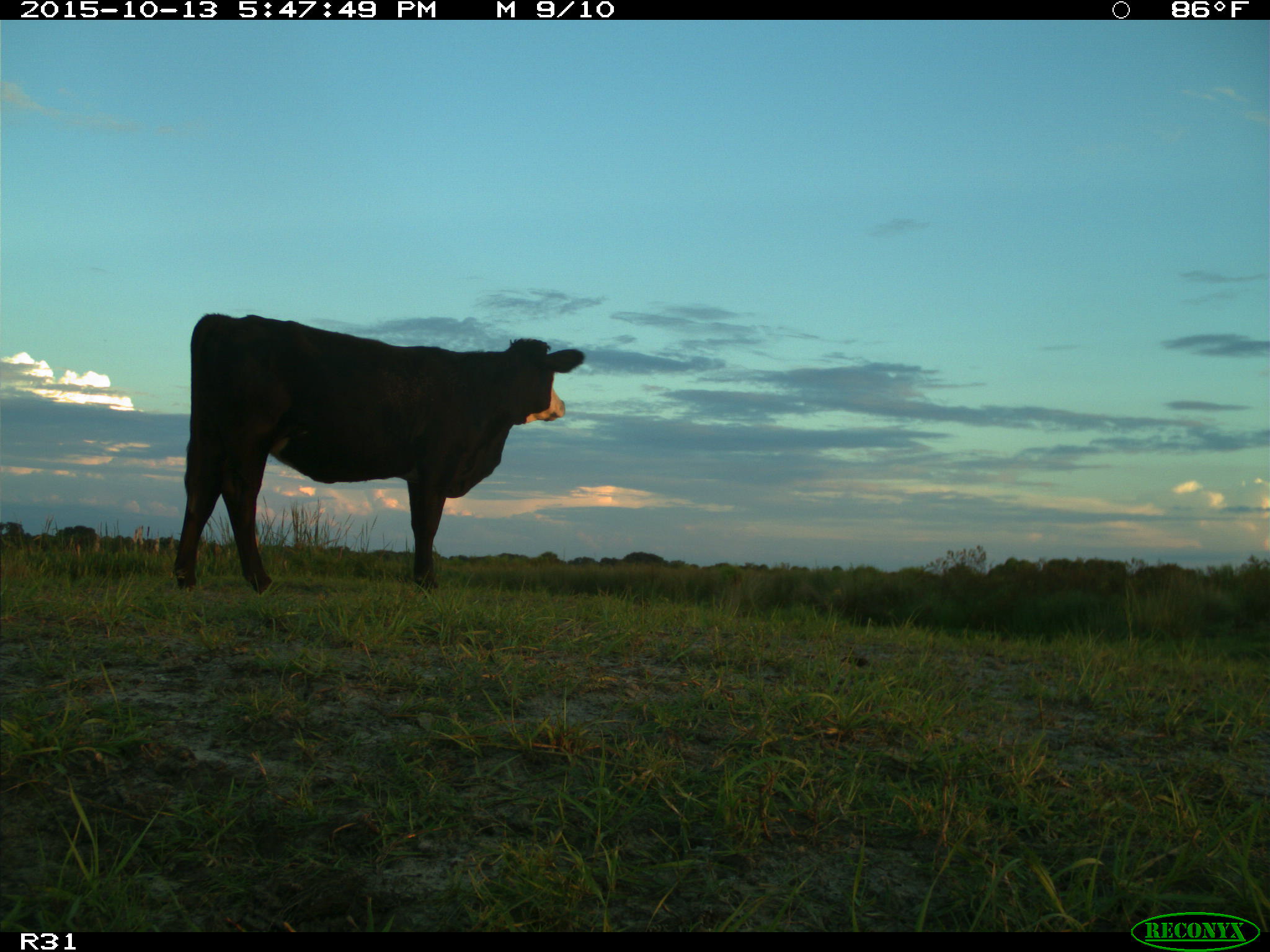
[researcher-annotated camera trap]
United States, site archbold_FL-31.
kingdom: Animalia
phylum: Chordata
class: Mammalia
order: Artiodactyla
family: Bovidae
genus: Bos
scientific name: Bos taurus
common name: domestic cow